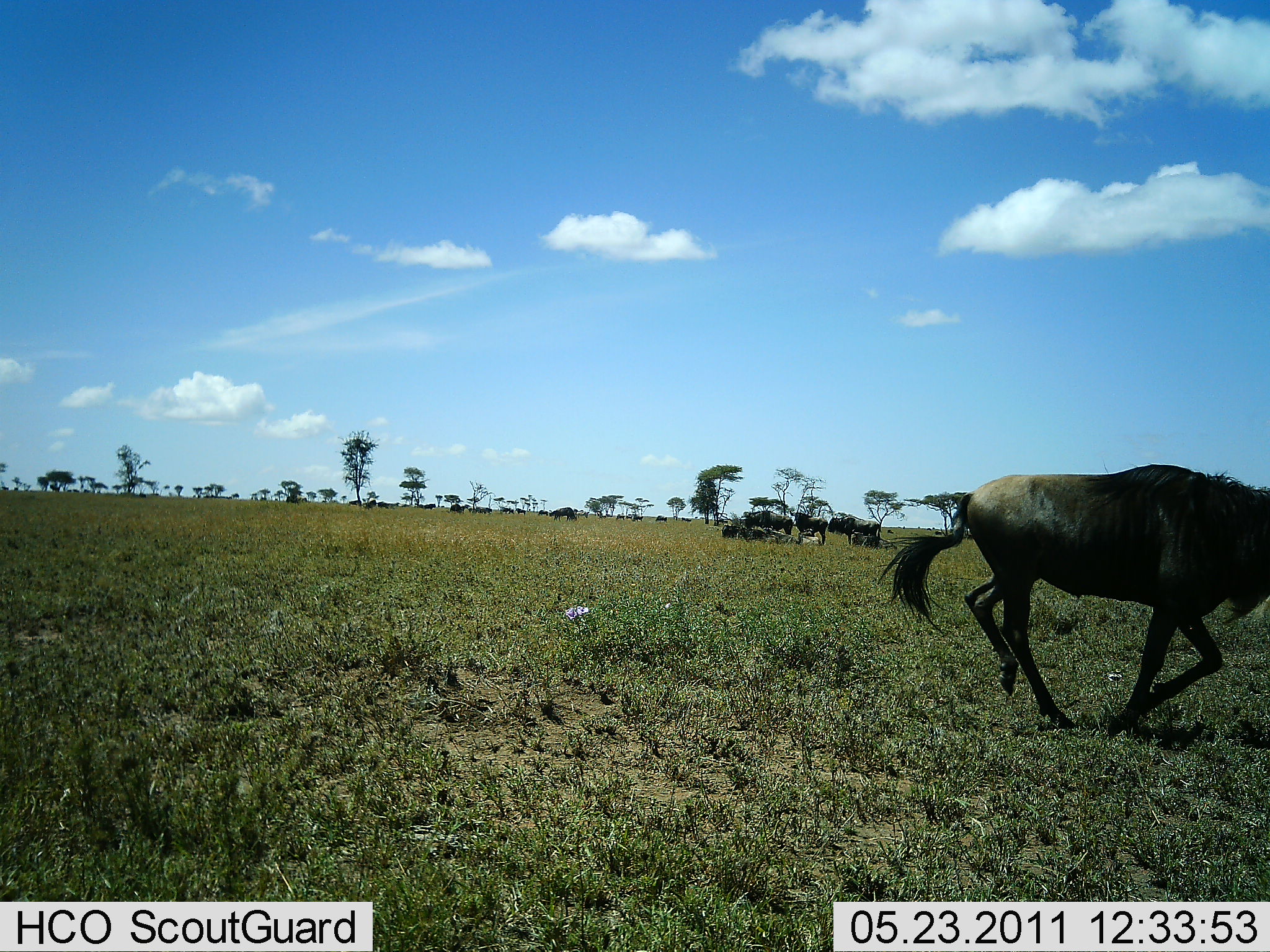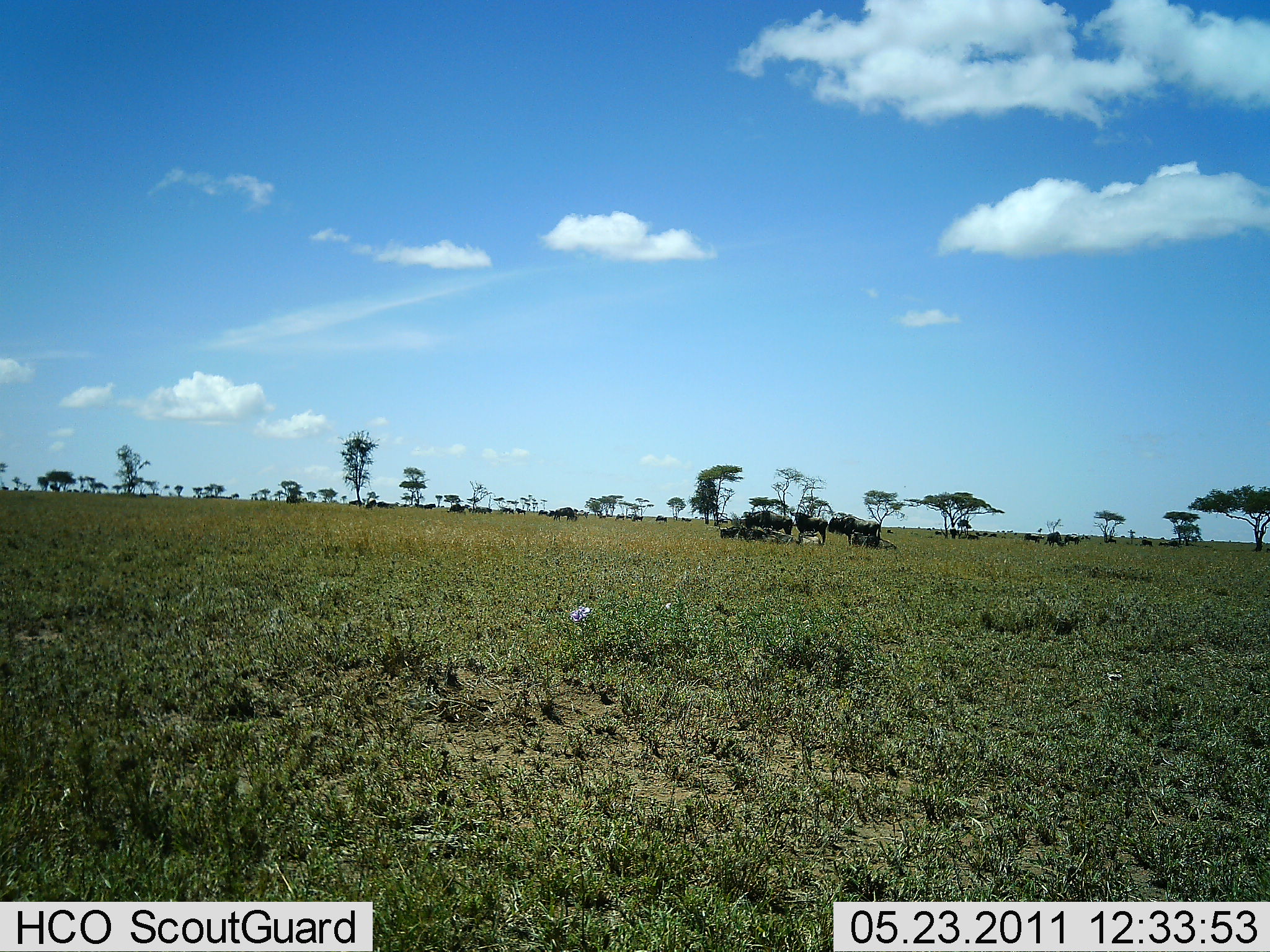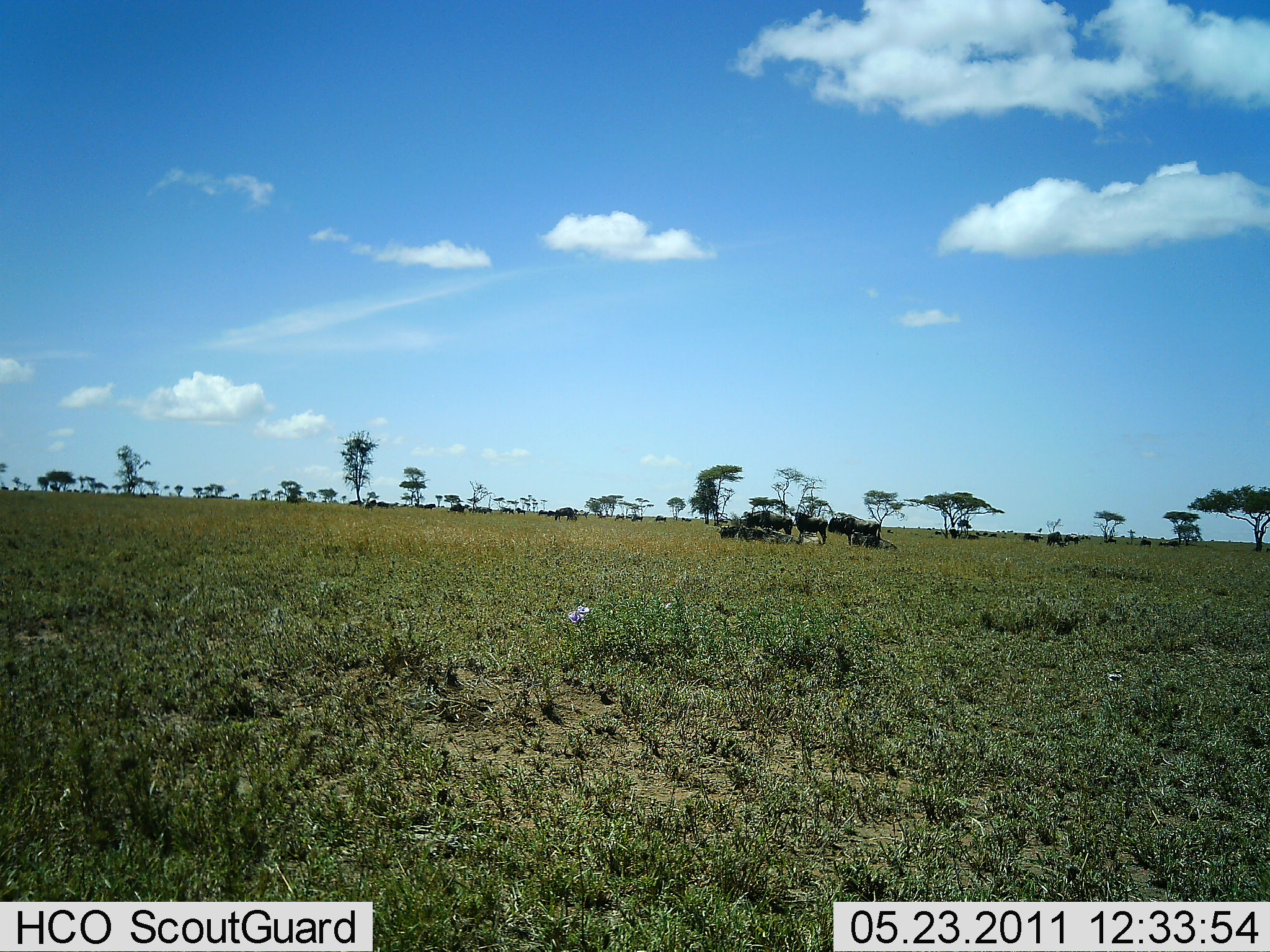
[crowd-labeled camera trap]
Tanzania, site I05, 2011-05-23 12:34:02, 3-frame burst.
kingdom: Animalia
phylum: Chordata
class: Mammalia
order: Artiodactyla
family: Bovidae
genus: Connochaetes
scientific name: Connochaetes taurinus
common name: blue wildebeest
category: wildebeest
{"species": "wildebeest (blue wildebeest) (Connochaetes taurinus)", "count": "6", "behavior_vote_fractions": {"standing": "33%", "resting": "25%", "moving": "100%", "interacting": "0%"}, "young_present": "0%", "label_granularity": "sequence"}